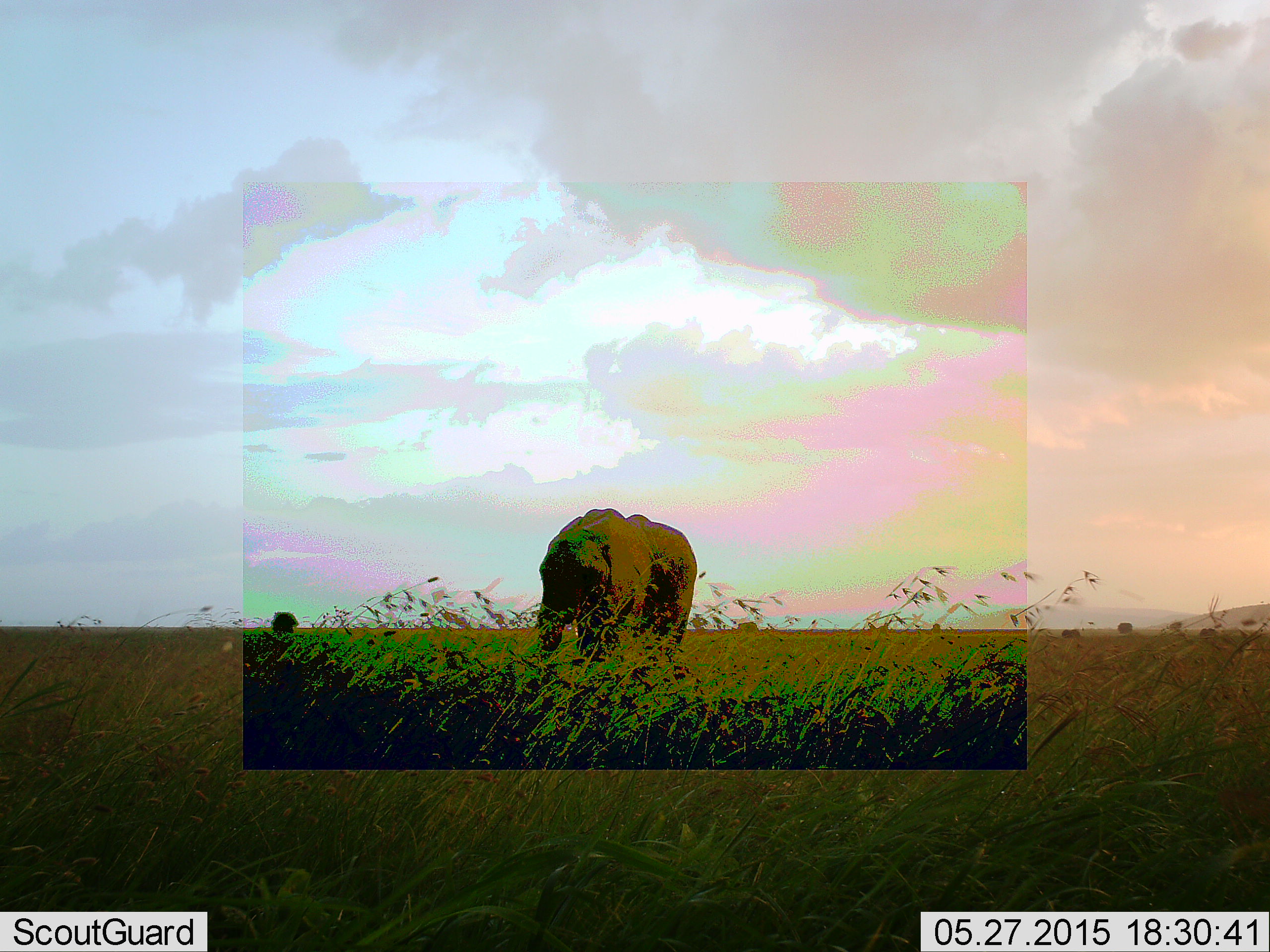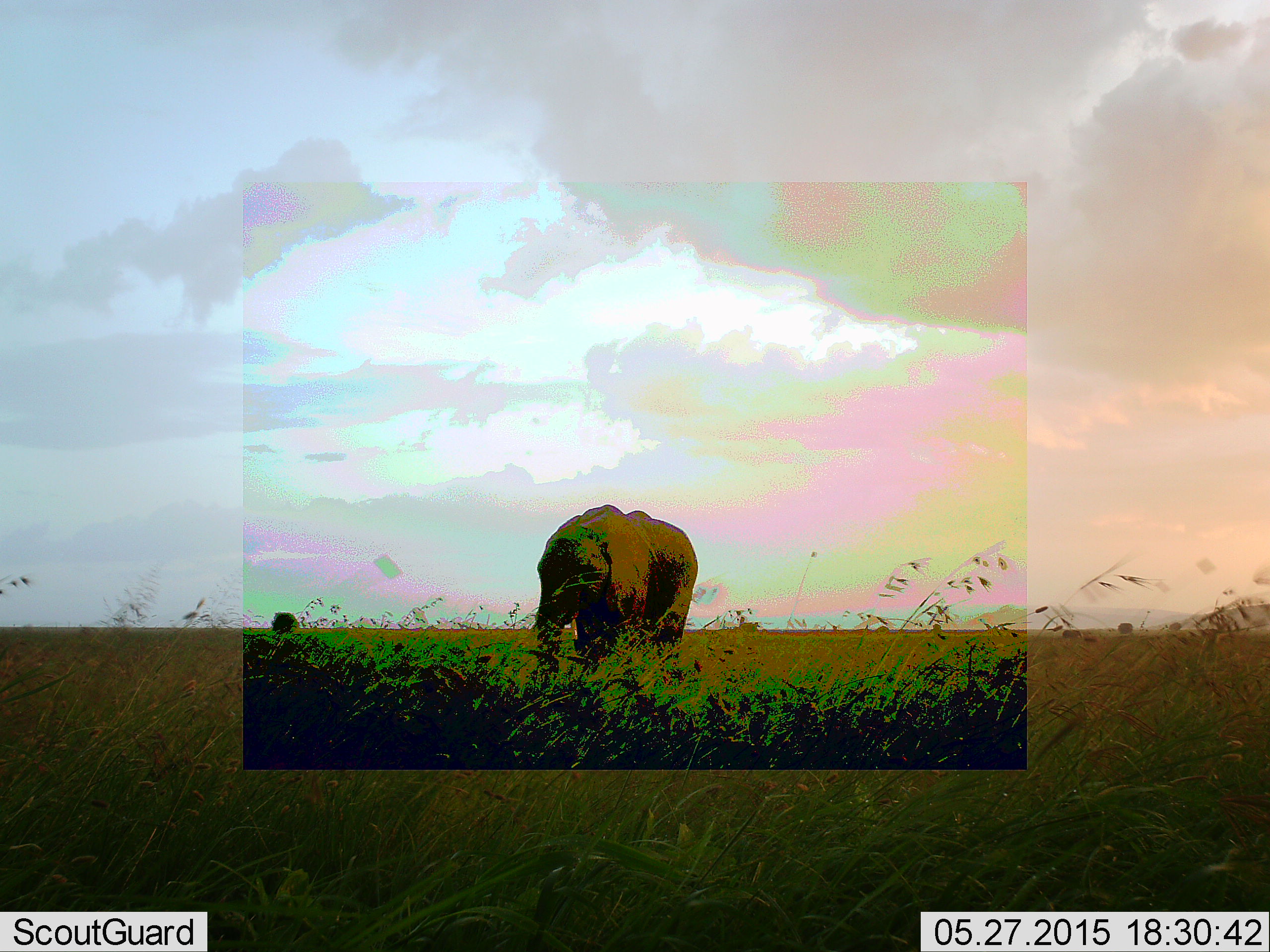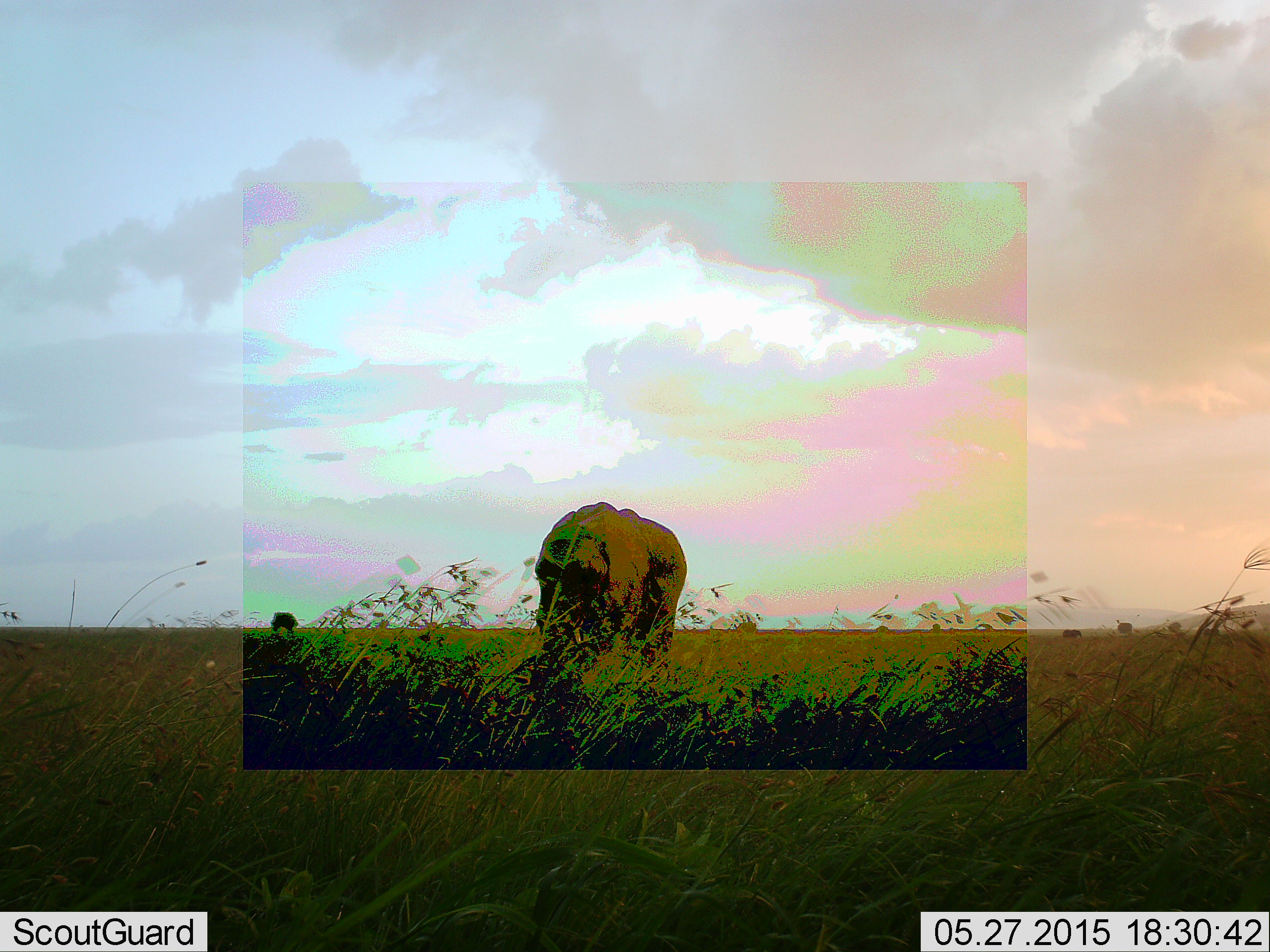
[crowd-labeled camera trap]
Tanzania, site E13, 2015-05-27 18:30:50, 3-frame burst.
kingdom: Animalia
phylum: Chordata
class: Mammalia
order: Proboscidea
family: Elephantidae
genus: Loxodonta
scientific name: Loxodonta africana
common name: african bush elephant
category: elephant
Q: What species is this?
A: Elephant (african bush elephant) (Loxodonta africana).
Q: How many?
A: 1.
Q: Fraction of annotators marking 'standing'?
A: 50%.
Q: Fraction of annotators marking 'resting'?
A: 0%.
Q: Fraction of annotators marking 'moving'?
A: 40%.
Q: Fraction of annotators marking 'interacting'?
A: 0%.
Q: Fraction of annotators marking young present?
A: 0%.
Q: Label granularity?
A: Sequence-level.